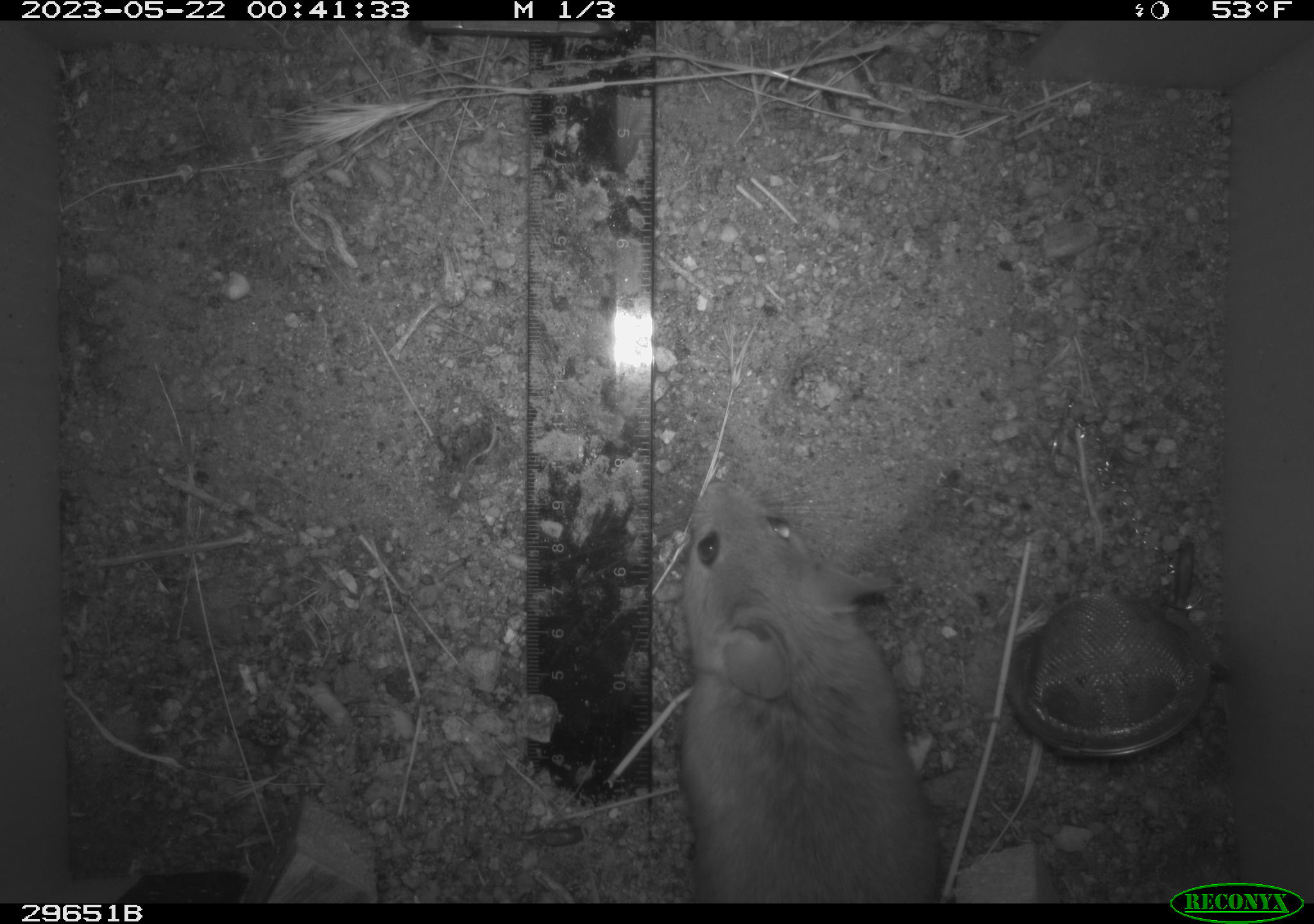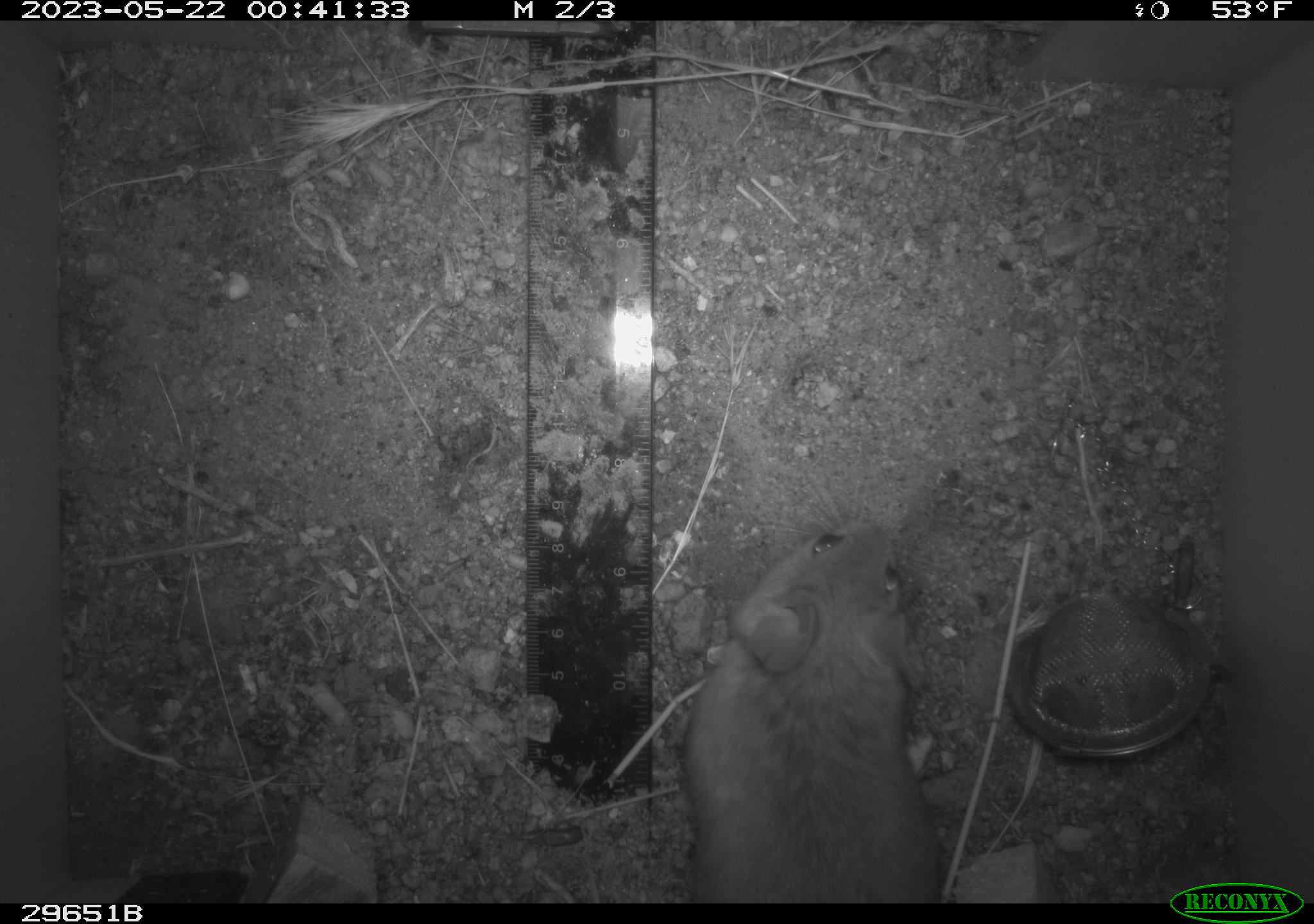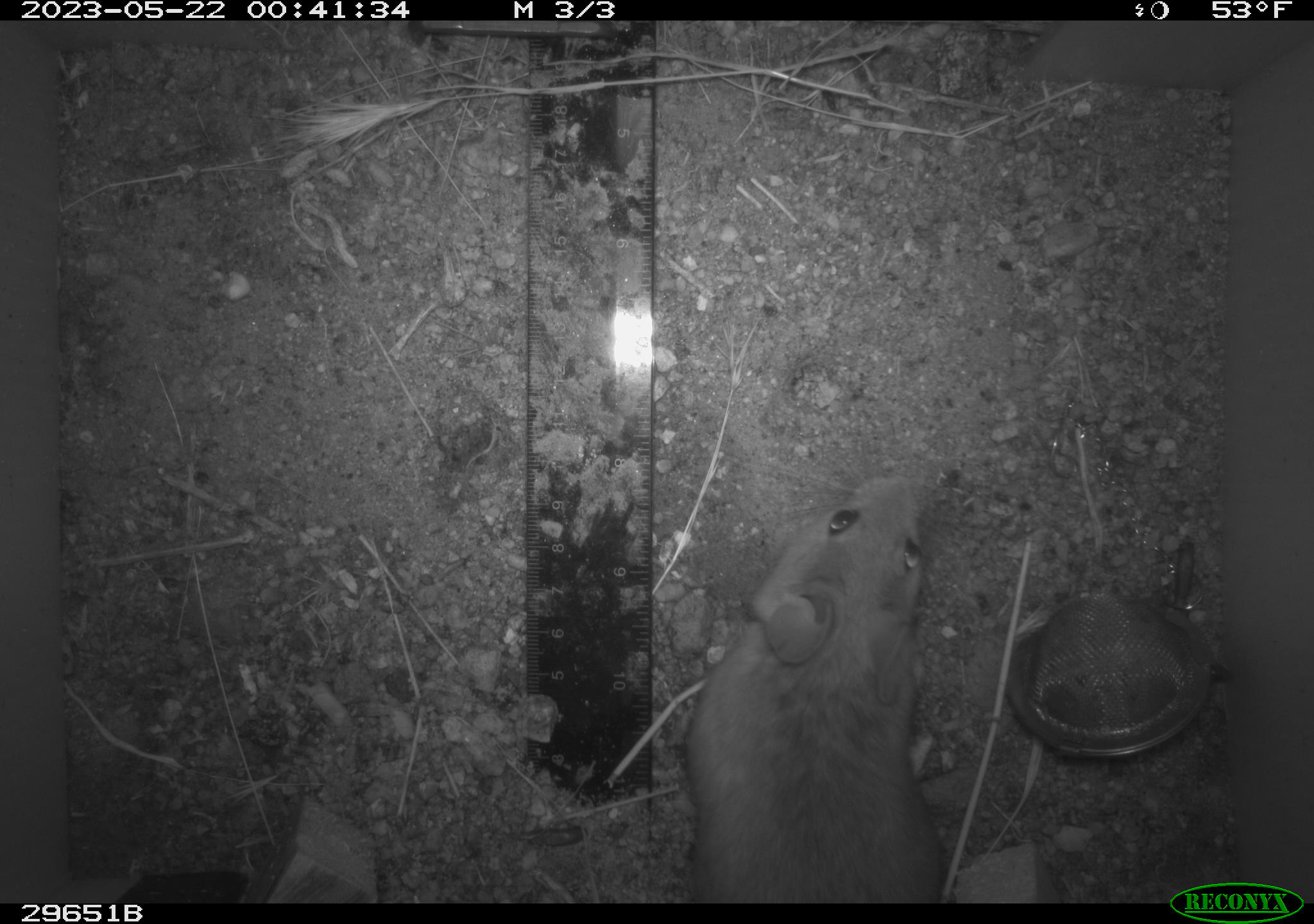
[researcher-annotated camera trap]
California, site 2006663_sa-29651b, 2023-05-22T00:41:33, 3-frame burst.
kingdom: Animalia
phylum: Chordata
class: Mammalia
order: Rodentia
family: Cricetidae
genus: Neotoma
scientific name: Neotoma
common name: pack rat or woodrat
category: neotoma species